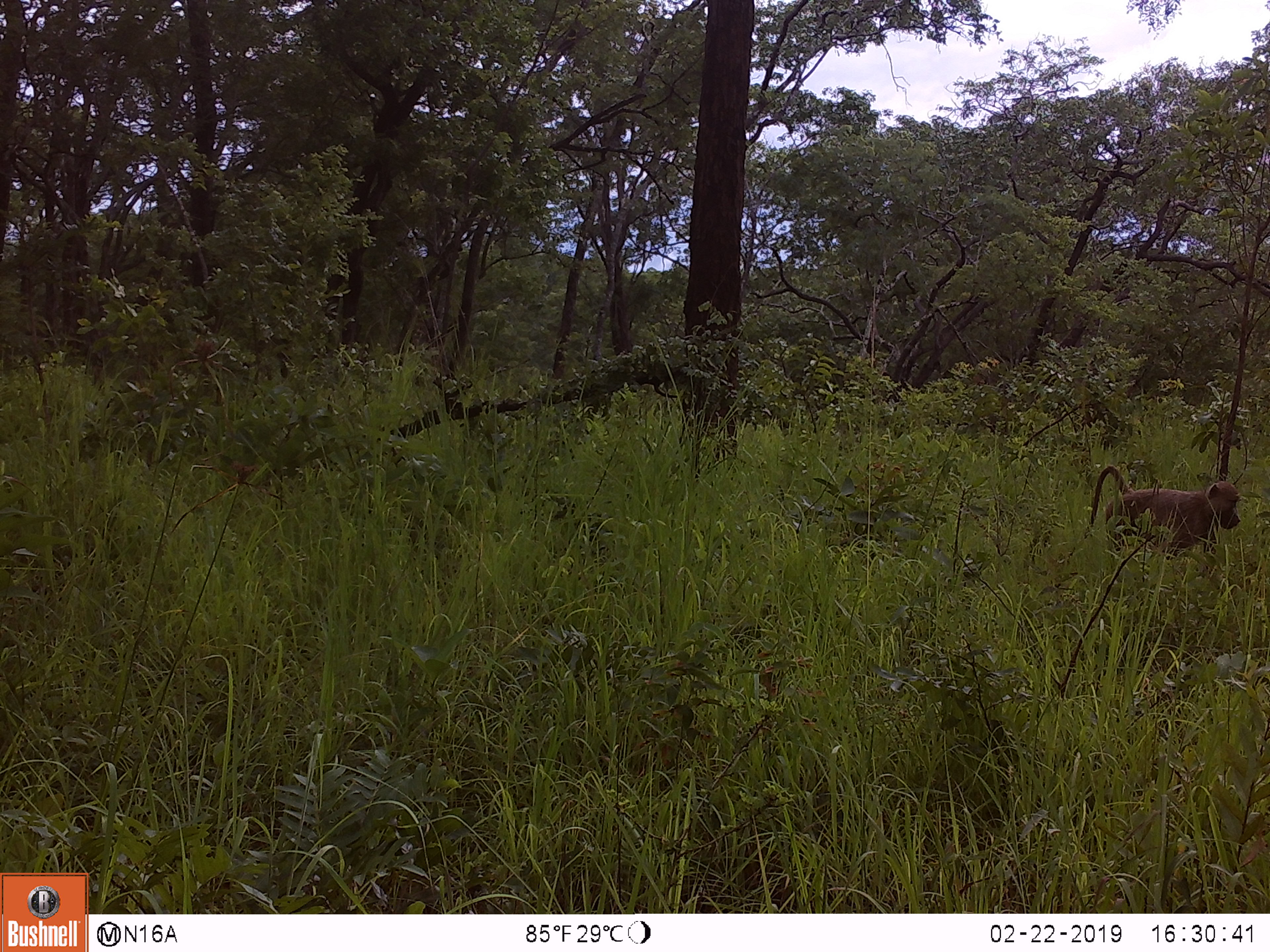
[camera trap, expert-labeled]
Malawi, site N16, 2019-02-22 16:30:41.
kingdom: Animalia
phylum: Chordata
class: Mammalia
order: Primates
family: Cercopithecidae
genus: Papio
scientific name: Papio cynocephalus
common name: yellow baboon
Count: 1.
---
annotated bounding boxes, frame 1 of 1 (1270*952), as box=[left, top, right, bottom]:
yellow baboon: box=[1082, 461, 1248, 563]